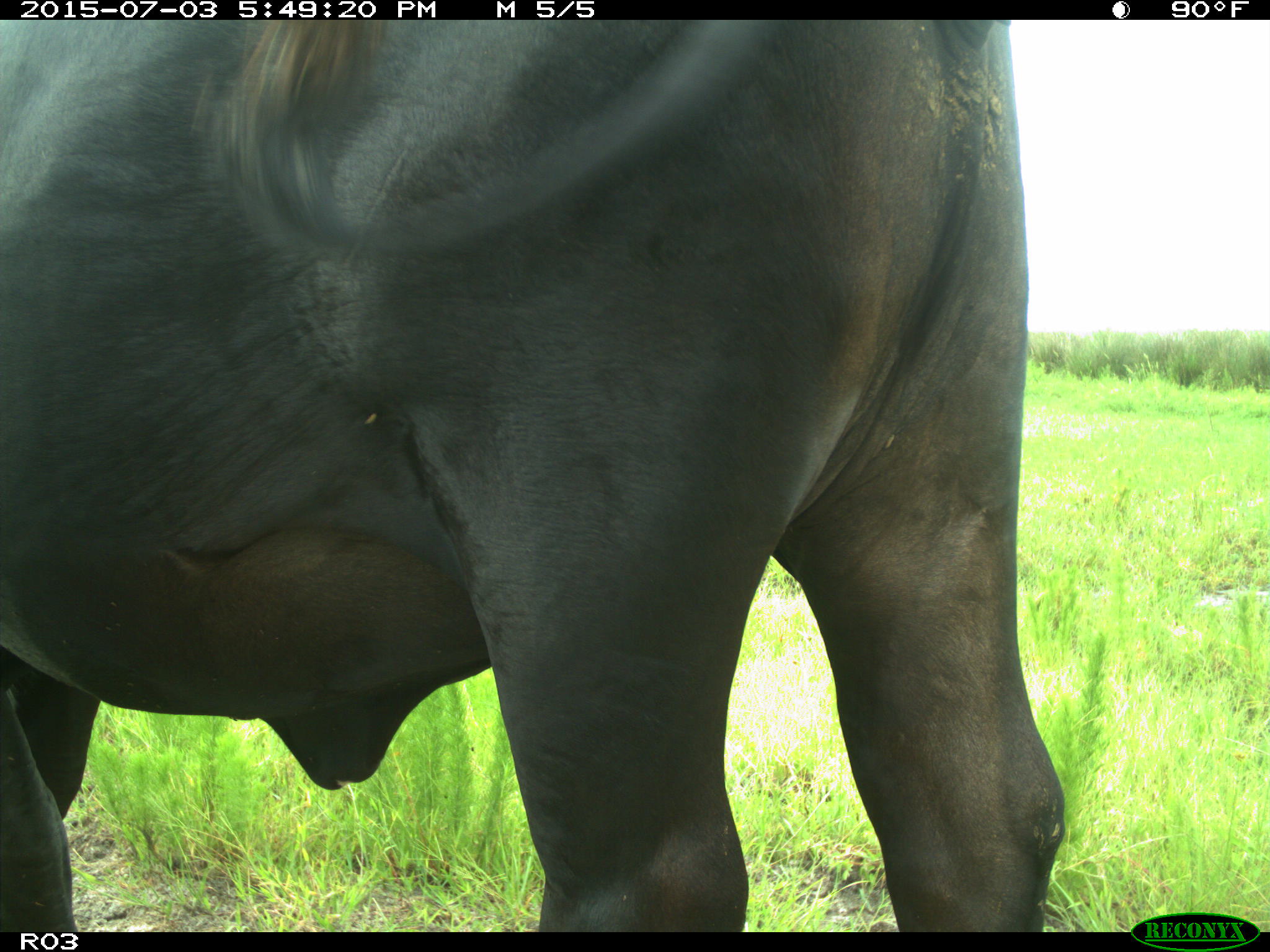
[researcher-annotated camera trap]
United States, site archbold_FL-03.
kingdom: Animalia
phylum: Chordata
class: Mammalia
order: Artiodactyla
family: Bovidae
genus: Bos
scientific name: Bos taurus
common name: domestic cow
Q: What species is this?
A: Bos taurus (domestic cow).